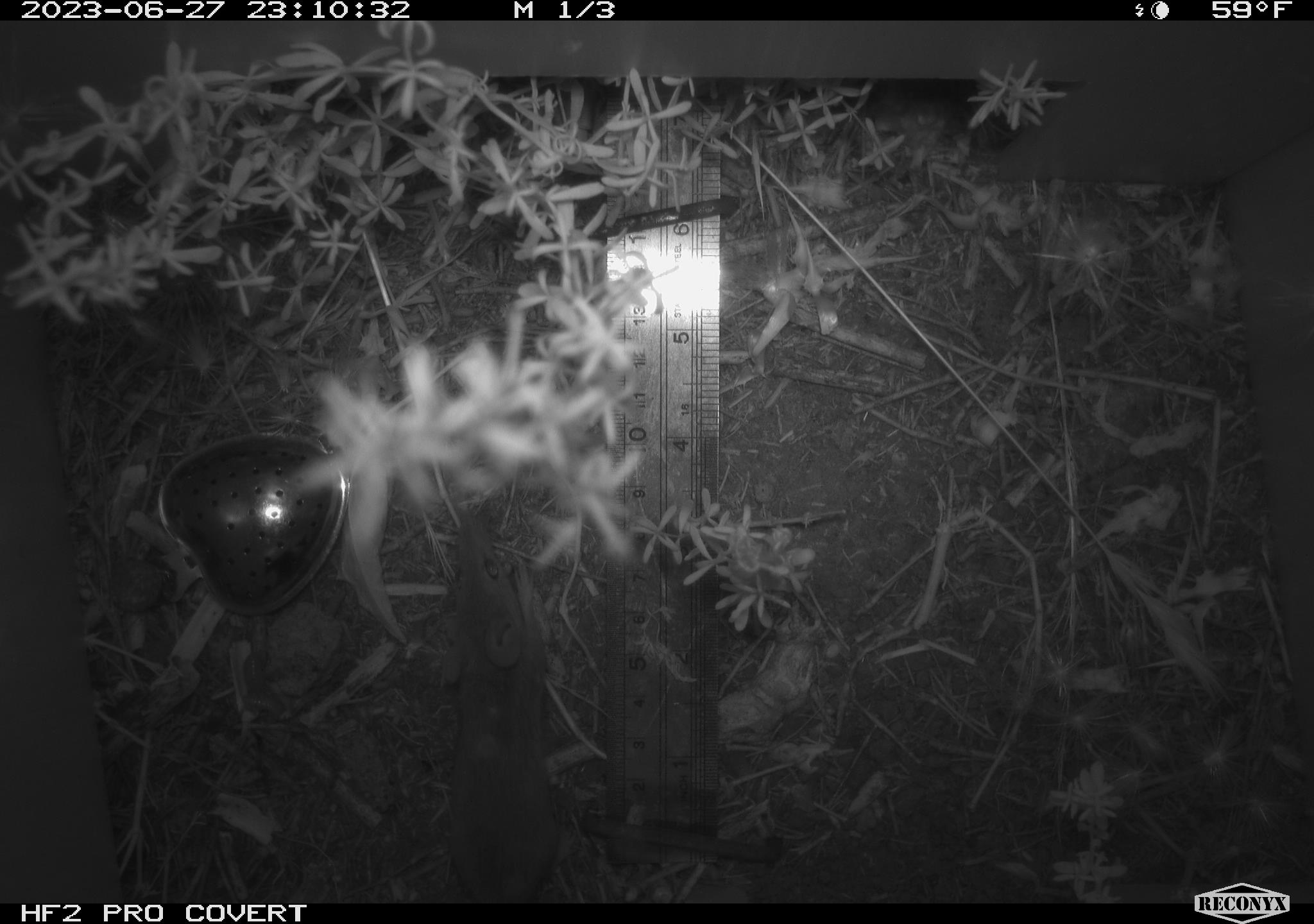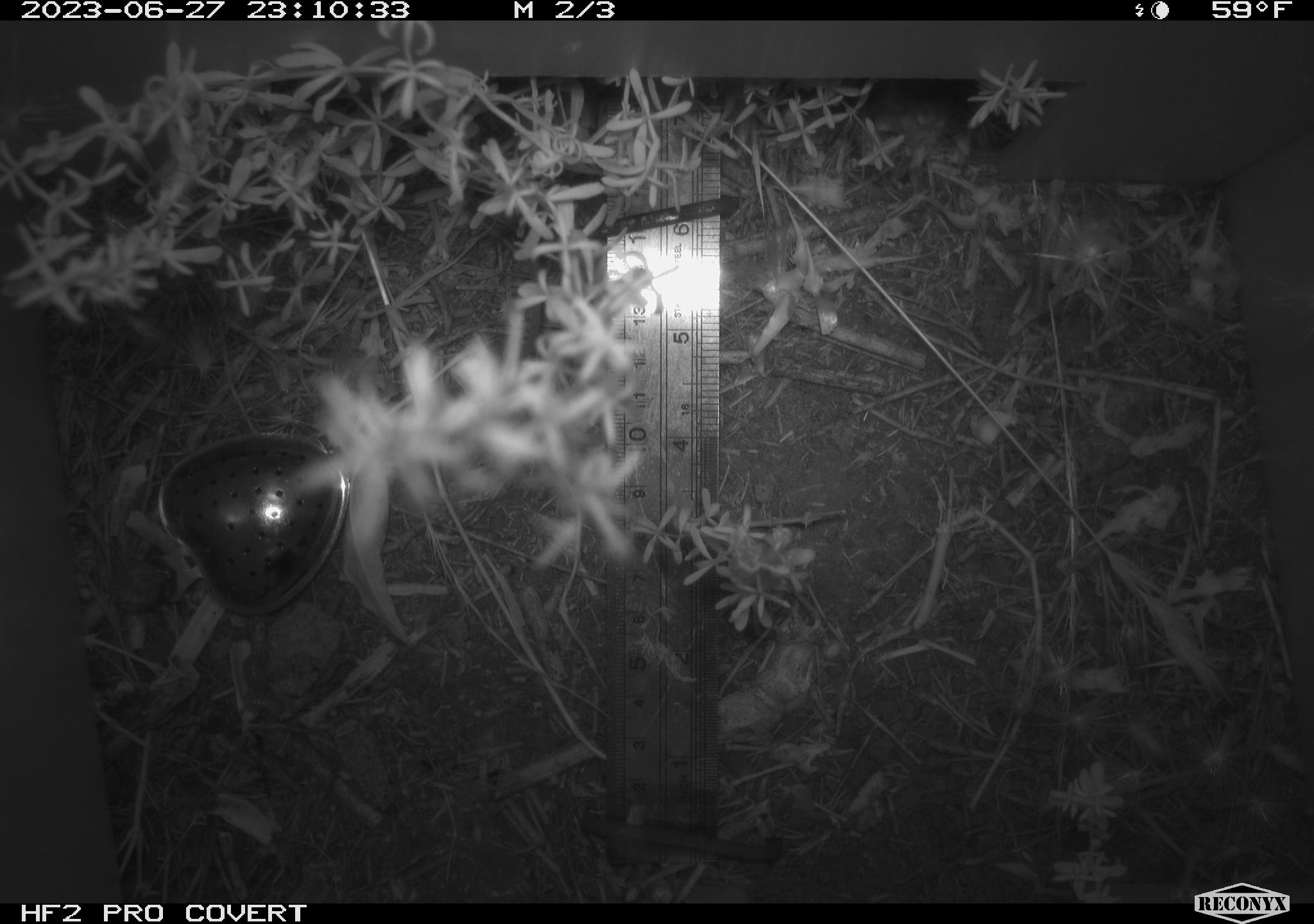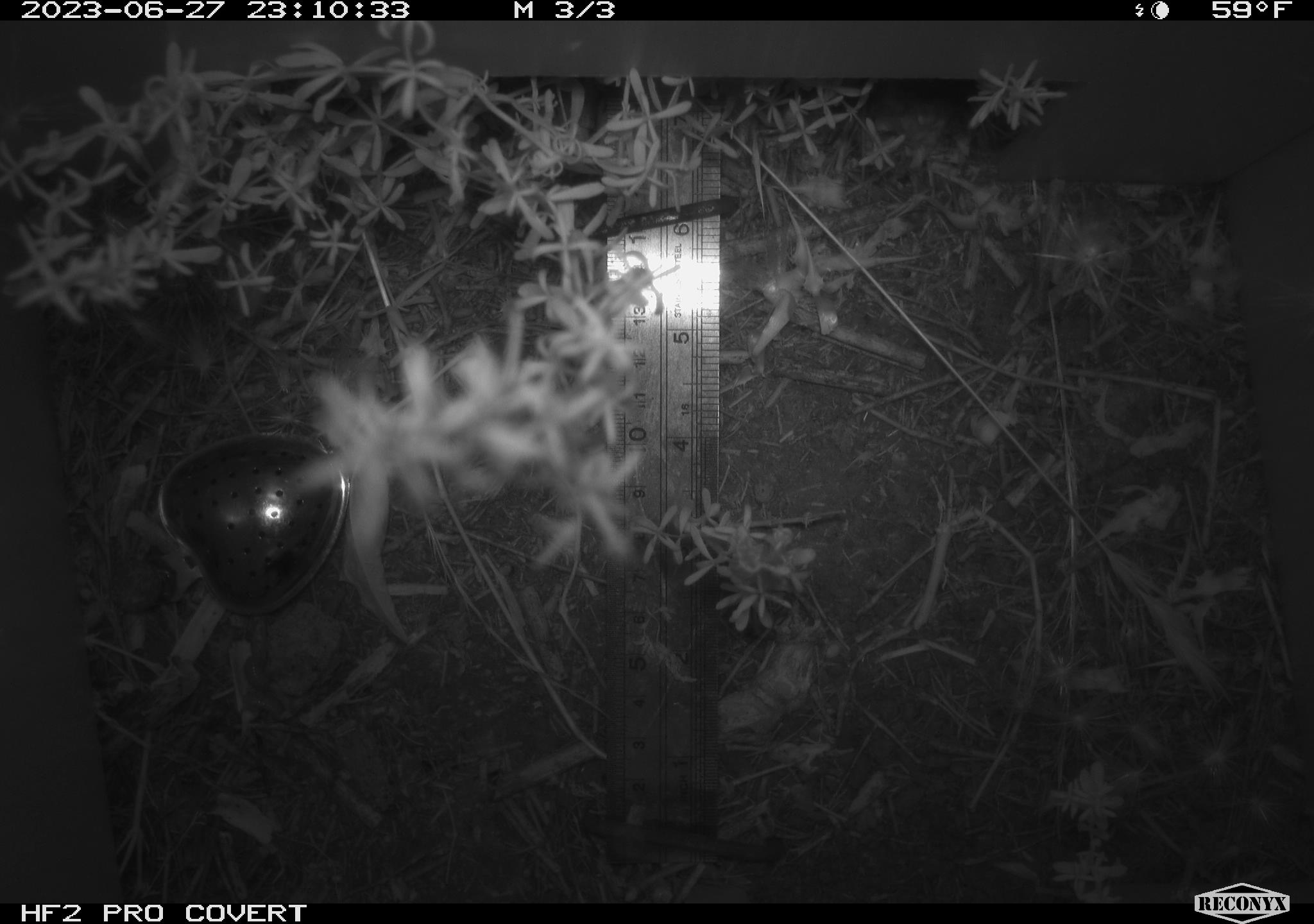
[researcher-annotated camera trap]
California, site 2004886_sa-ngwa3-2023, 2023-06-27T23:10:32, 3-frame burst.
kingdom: Animalia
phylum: Chordata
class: Mammalia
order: Rodentia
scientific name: Rodentia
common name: mouse species